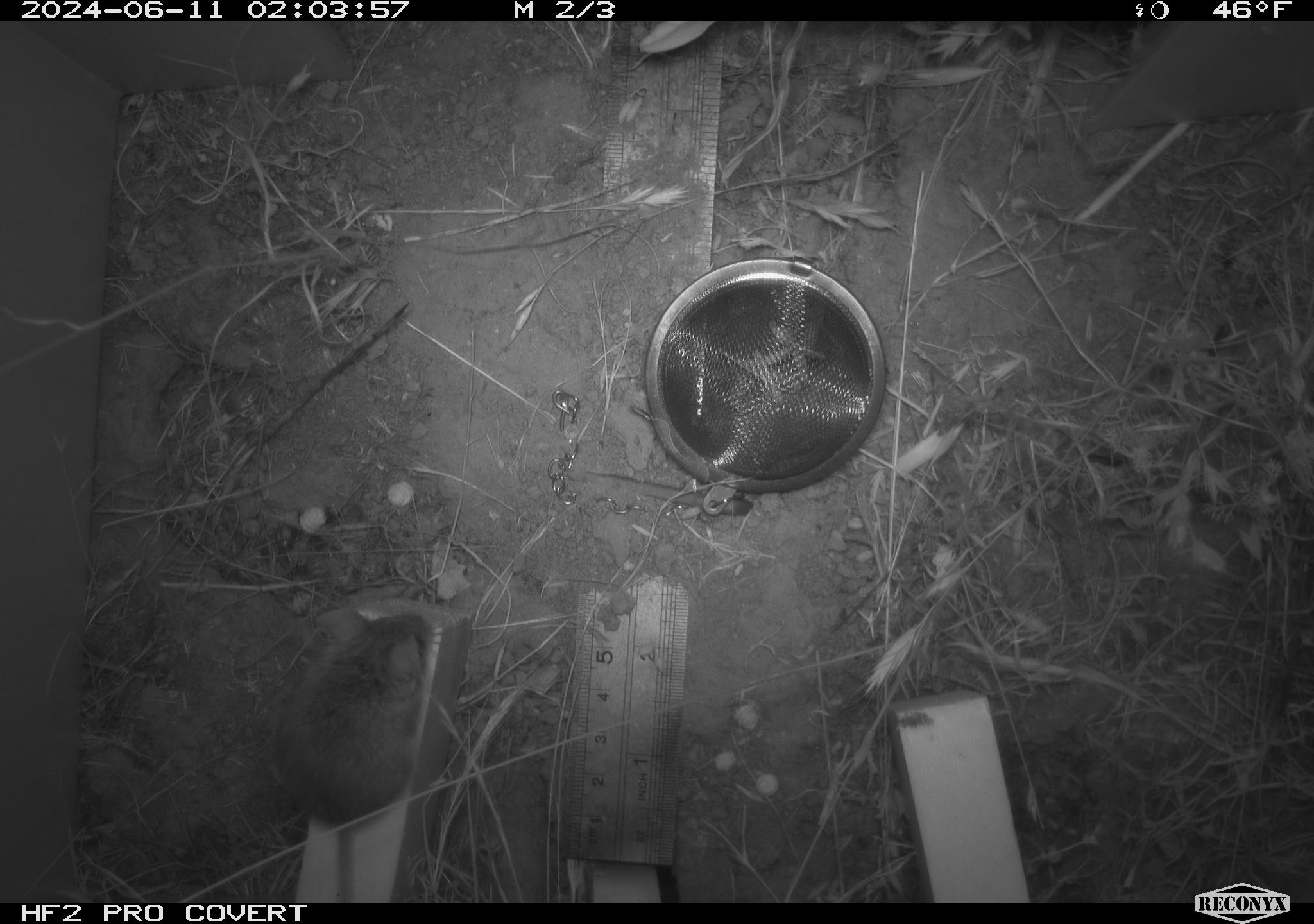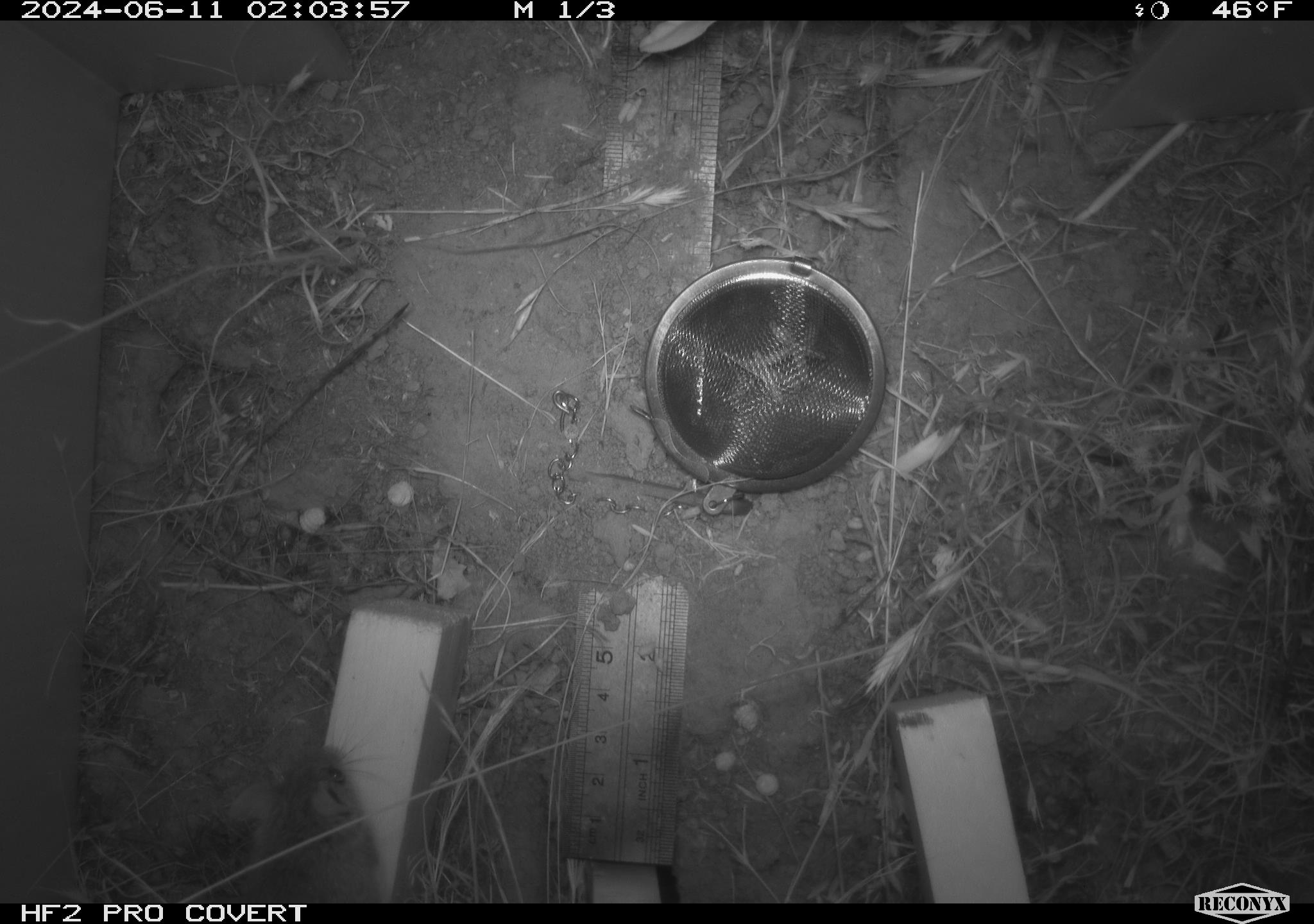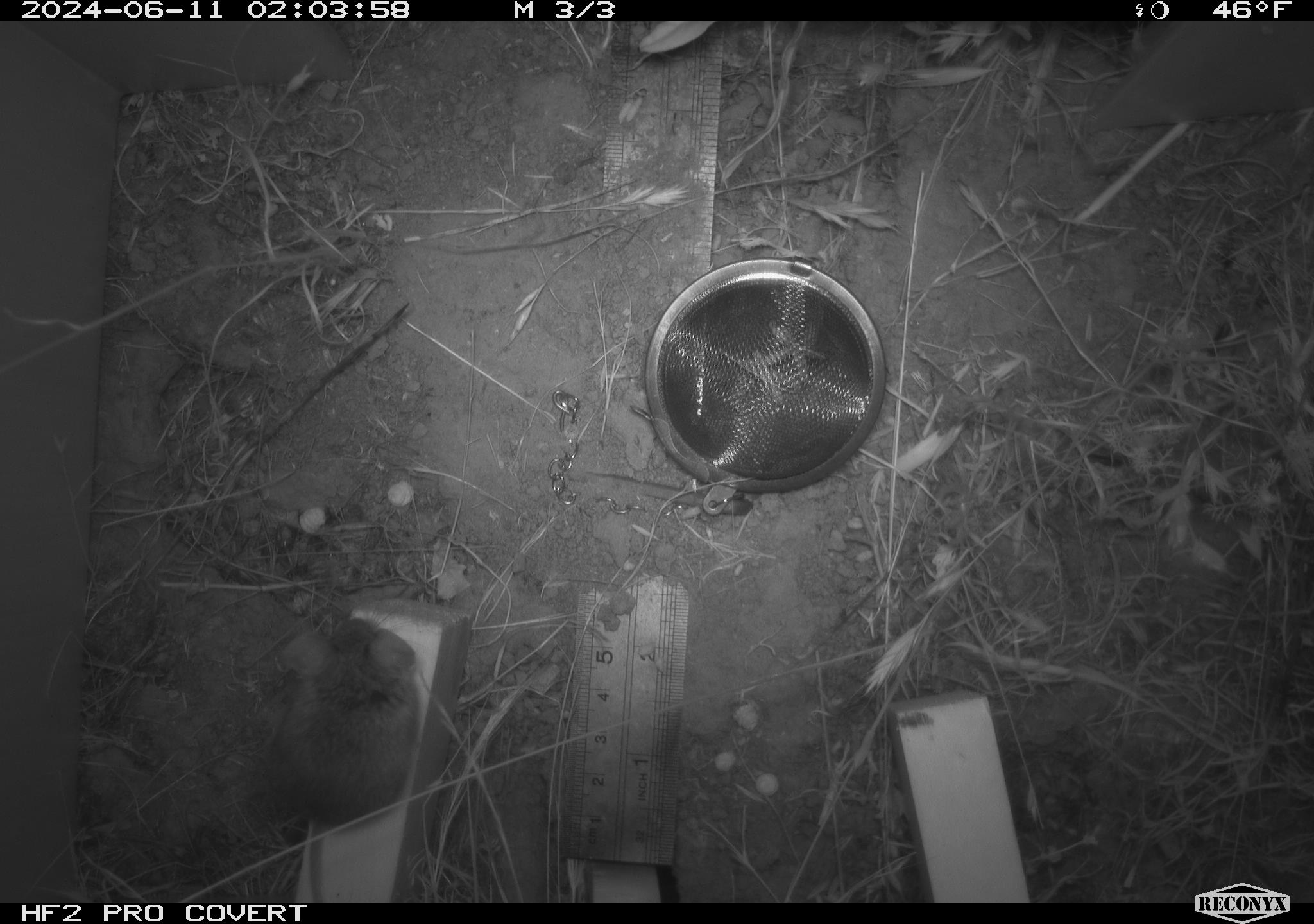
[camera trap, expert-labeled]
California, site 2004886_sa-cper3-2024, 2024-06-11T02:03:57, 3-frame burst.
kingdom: Animalia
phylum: Chordata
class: Mammalia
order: Rodentia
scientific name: Rodentia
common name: rodent